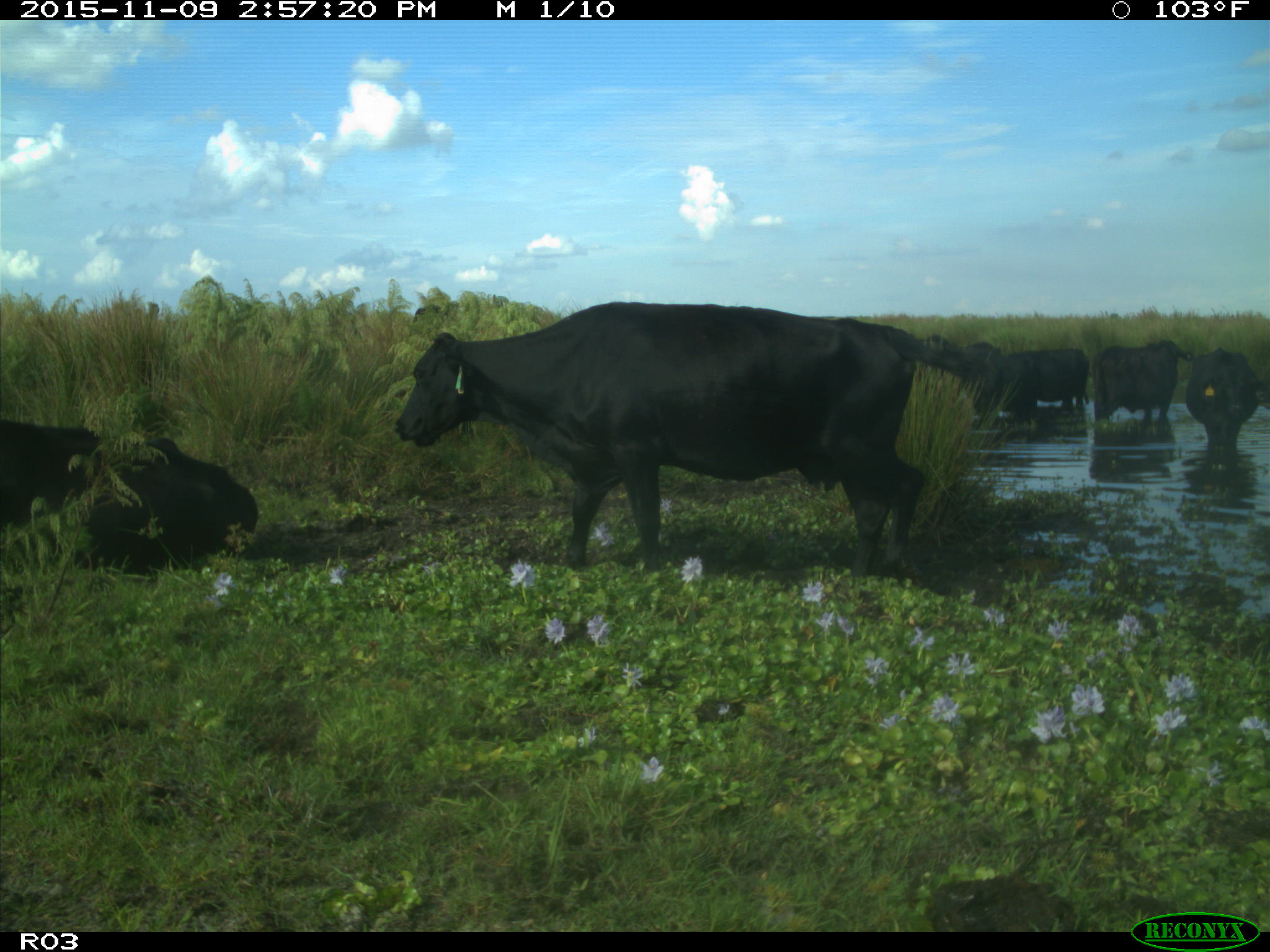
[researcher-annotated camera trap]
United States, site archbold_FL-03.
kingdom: Animalia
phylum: Chordata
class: Mammalia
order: Artiodactyla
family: Bovidae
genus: Bos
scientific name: Bos taurus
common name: domestic cow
Bos taurus (domestic cow).